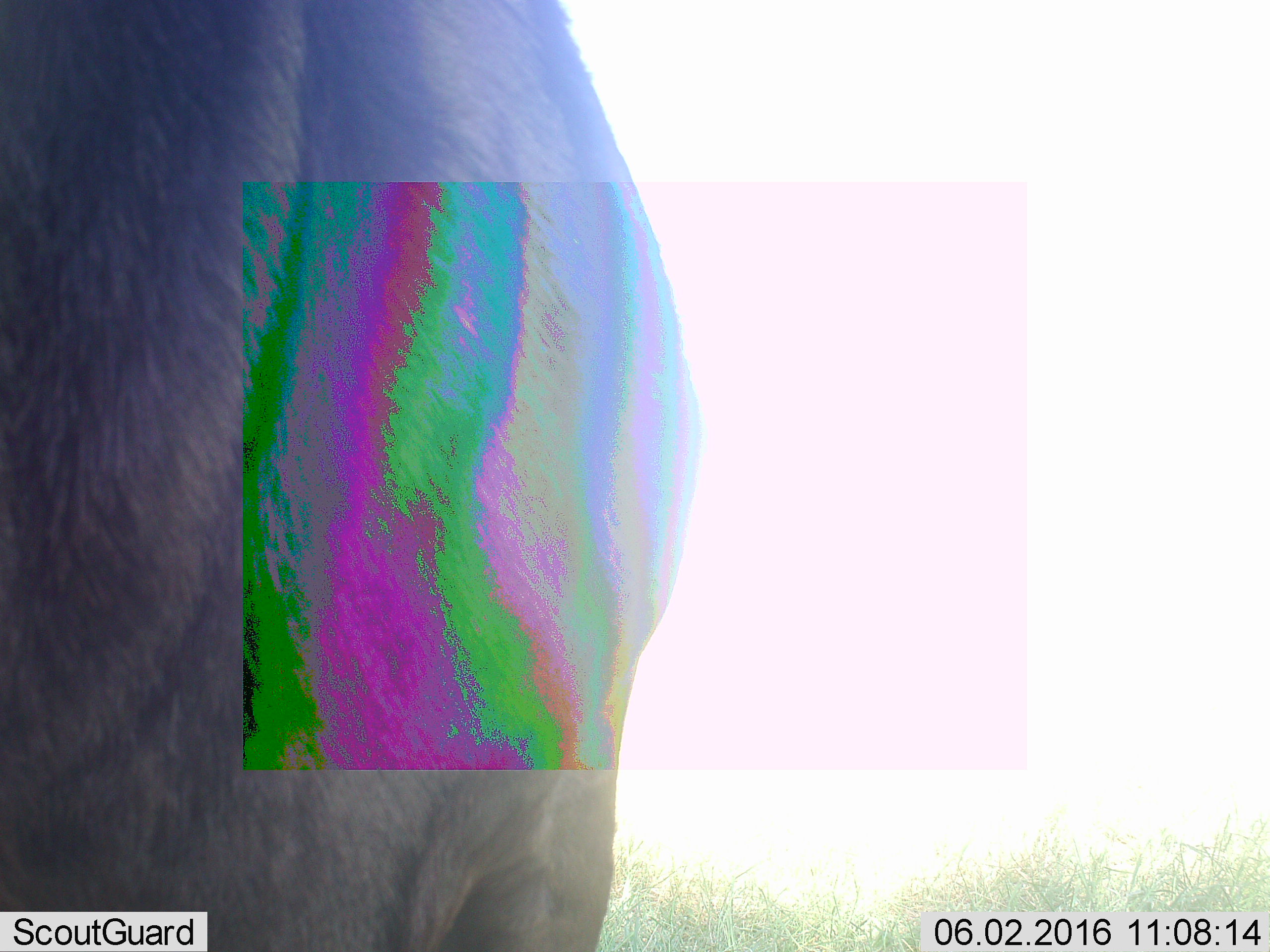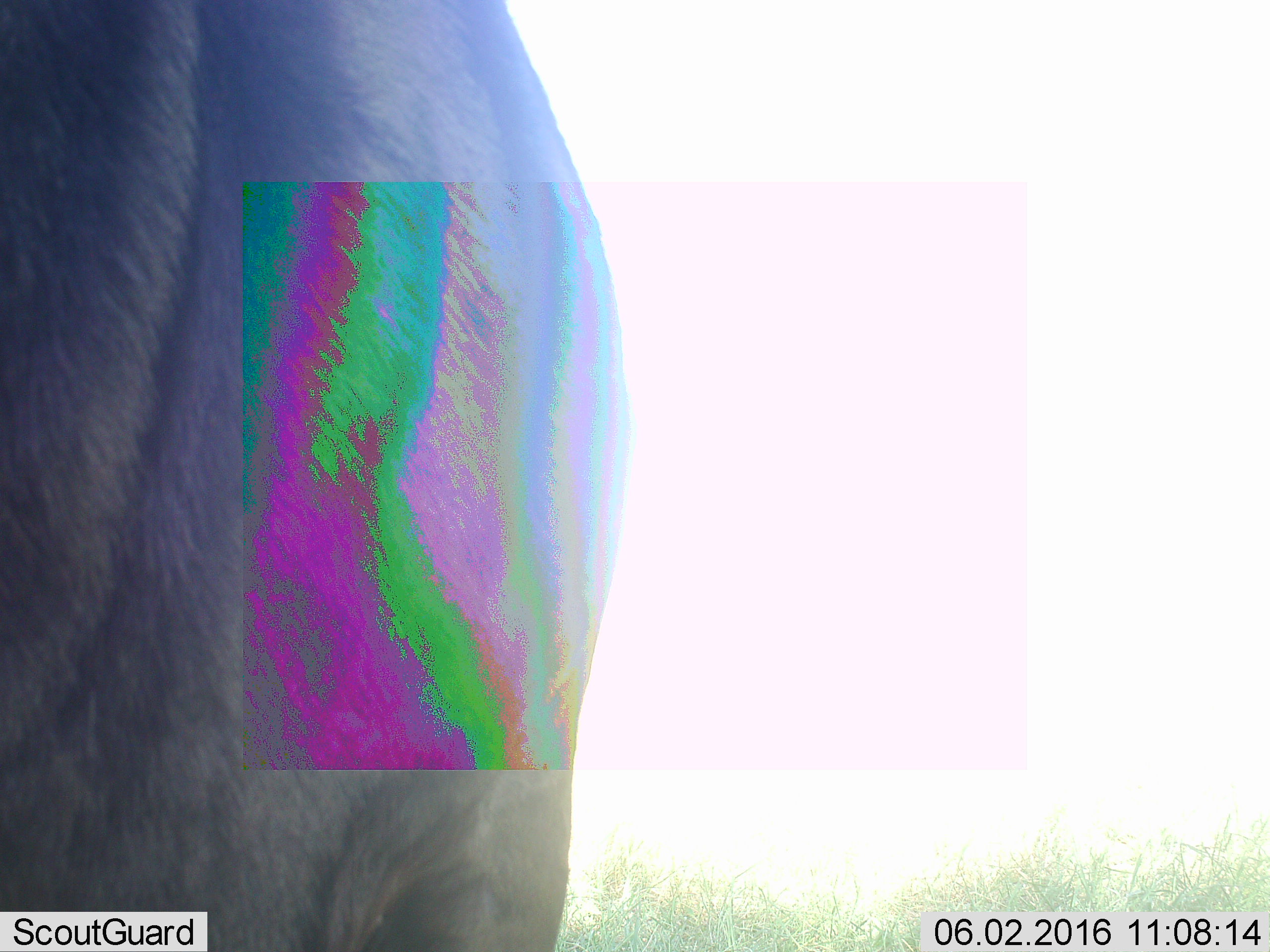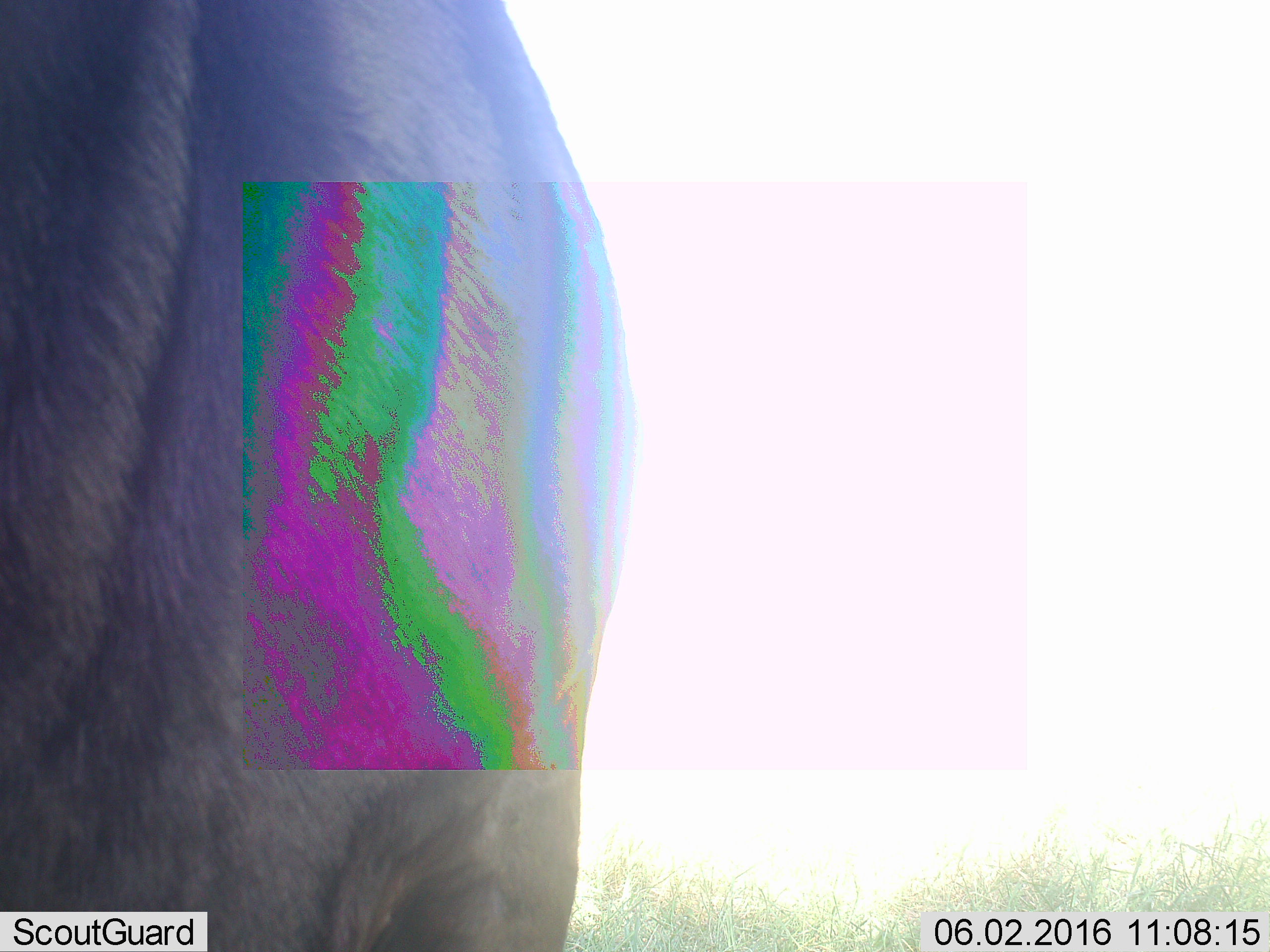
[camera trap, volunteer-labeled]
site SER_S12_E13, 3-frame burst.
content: unidentified animal